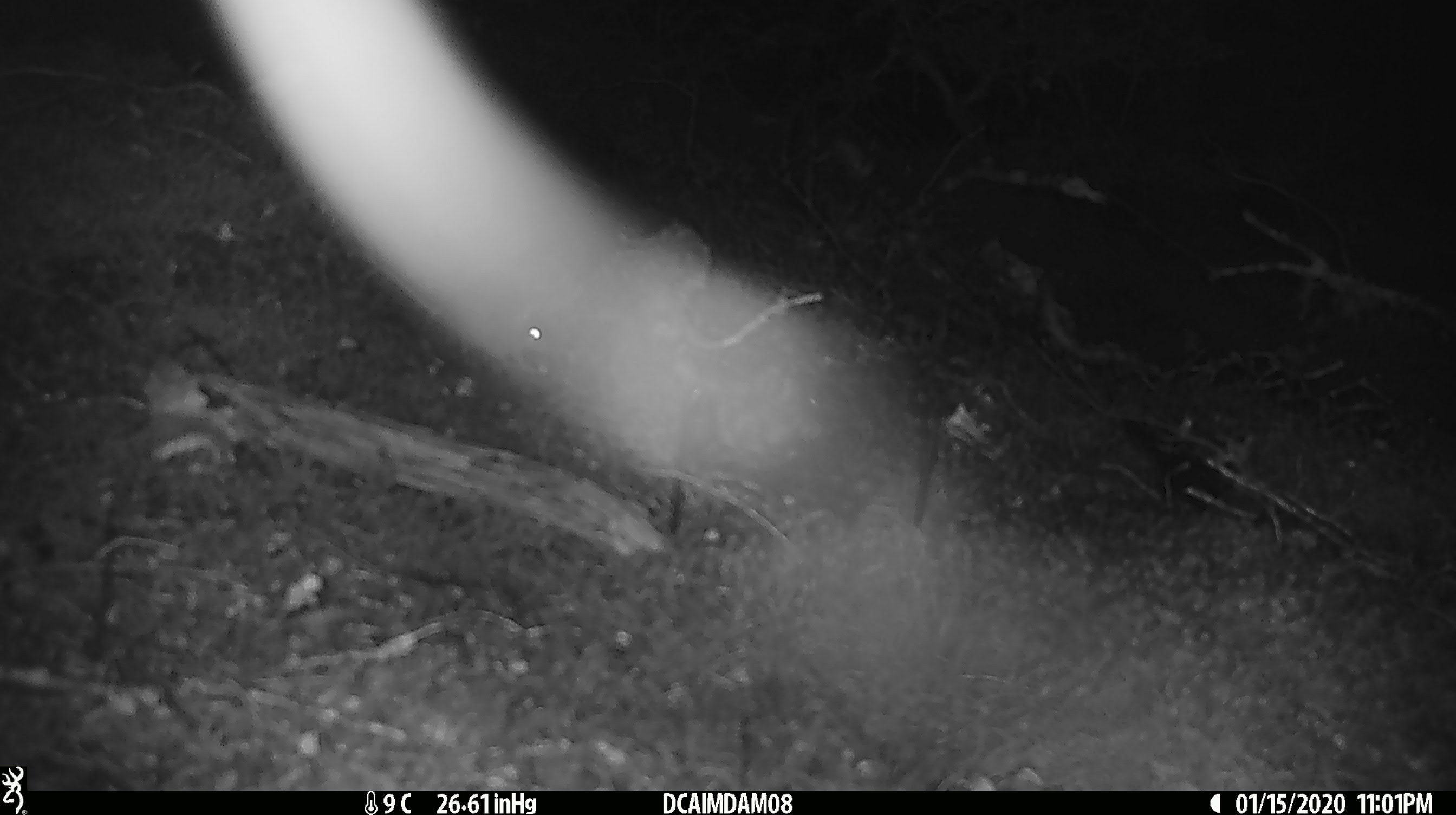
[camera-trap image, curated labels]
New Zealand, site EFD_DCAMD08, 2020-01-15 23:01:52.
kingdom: Animalia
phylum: Chordata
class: Mammalia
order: Rodentia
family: Muridae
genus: Mus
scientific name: Mus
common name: mouse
Mouse (Mus).